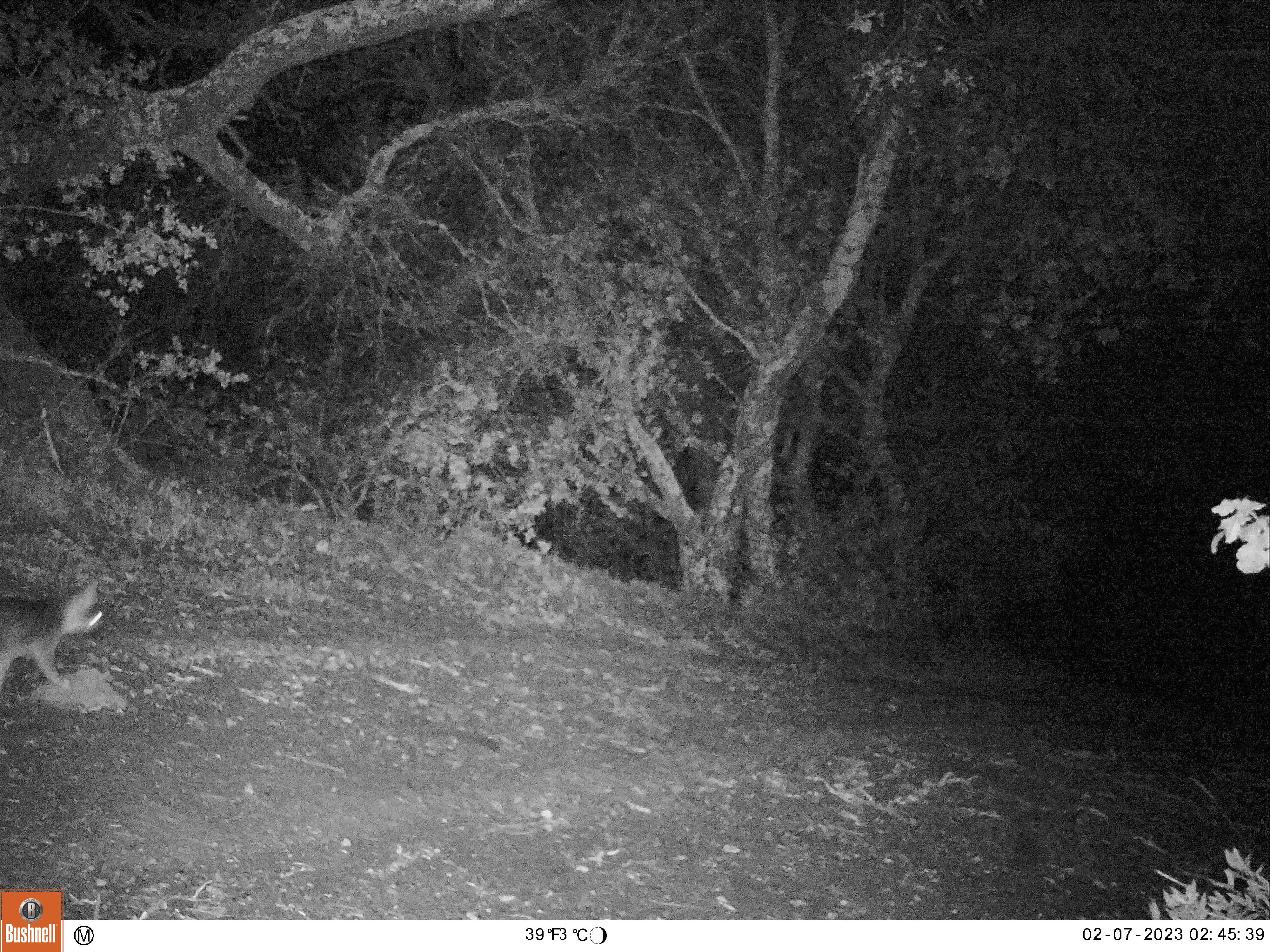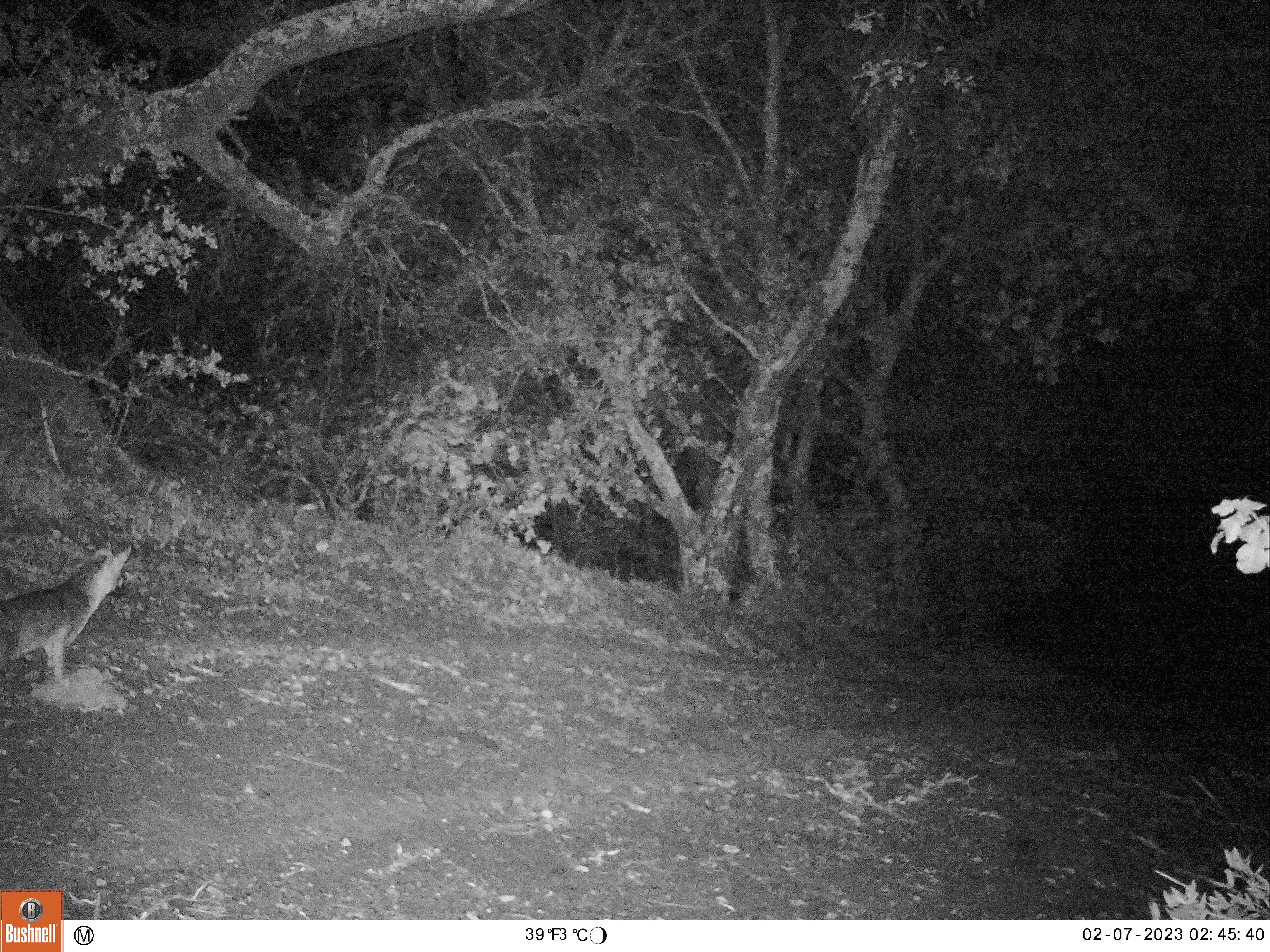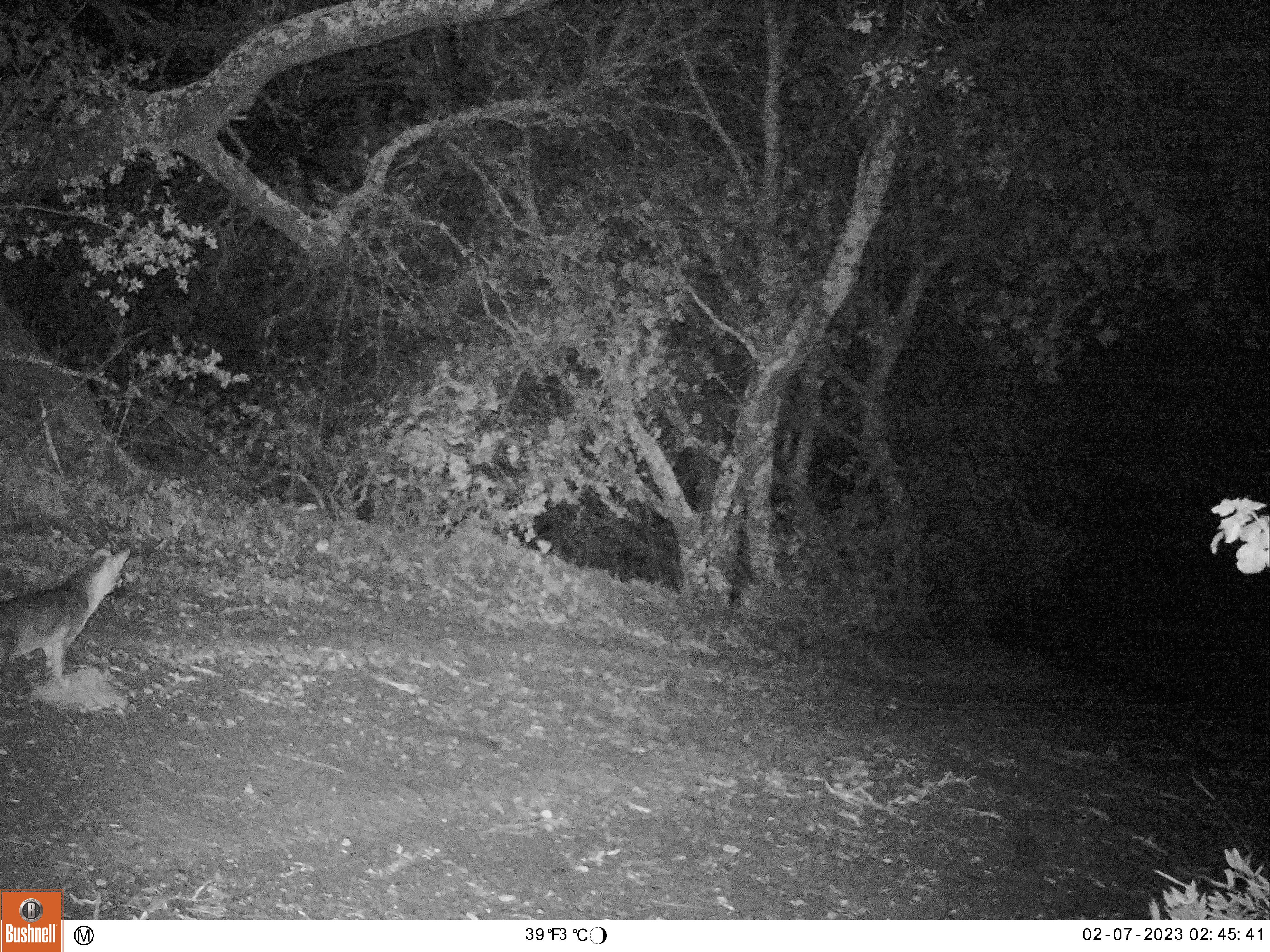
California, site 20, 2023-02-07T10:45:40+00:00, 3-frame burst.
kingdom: Animalia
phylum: Chordata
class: Mammalia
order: Carnivora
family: Canidae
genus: Urocyon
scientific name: Urocyon cinereoargenteus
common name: gray fox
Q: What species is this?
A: Gray fox (Urocyon cinereoargenteus).